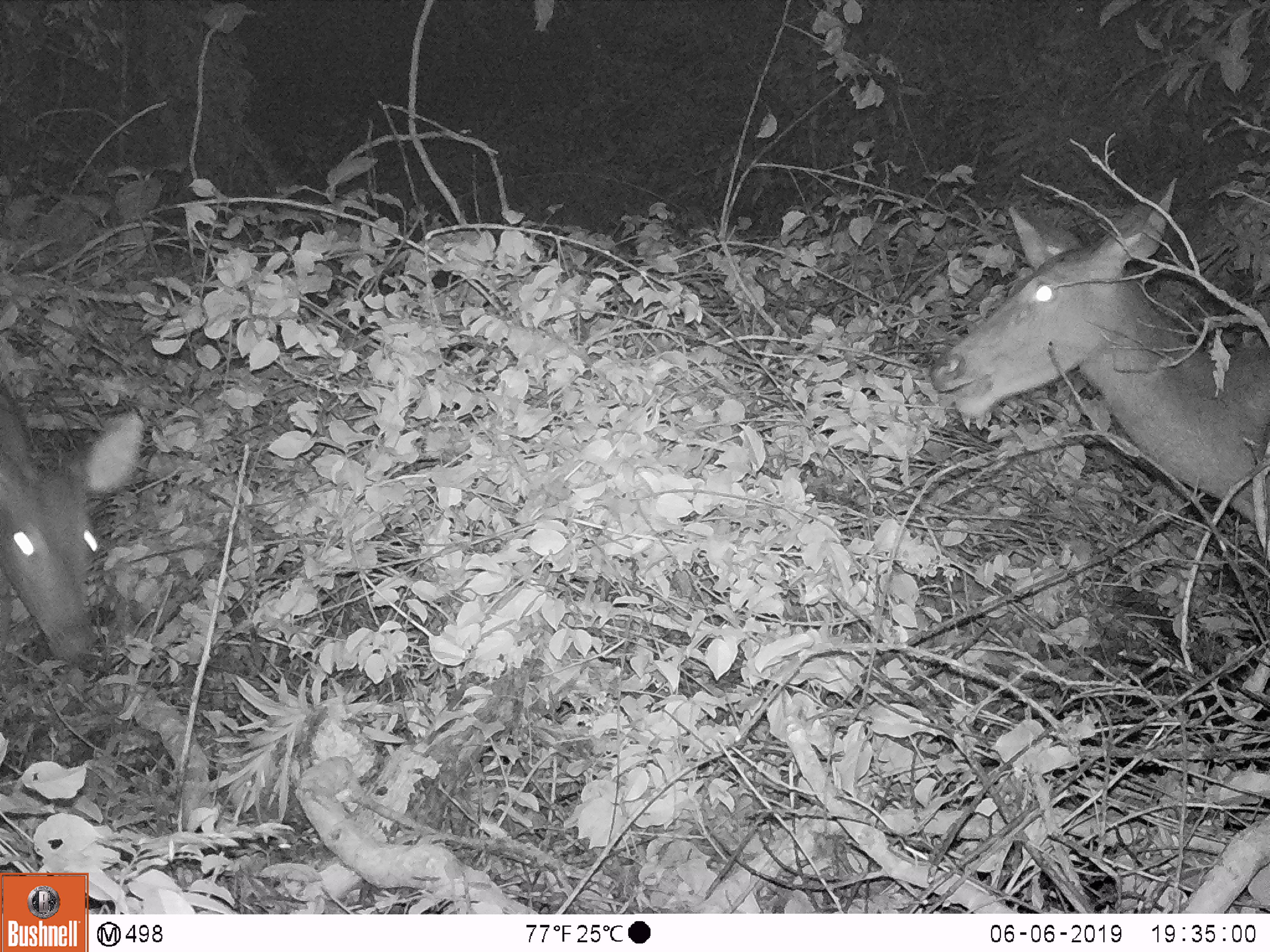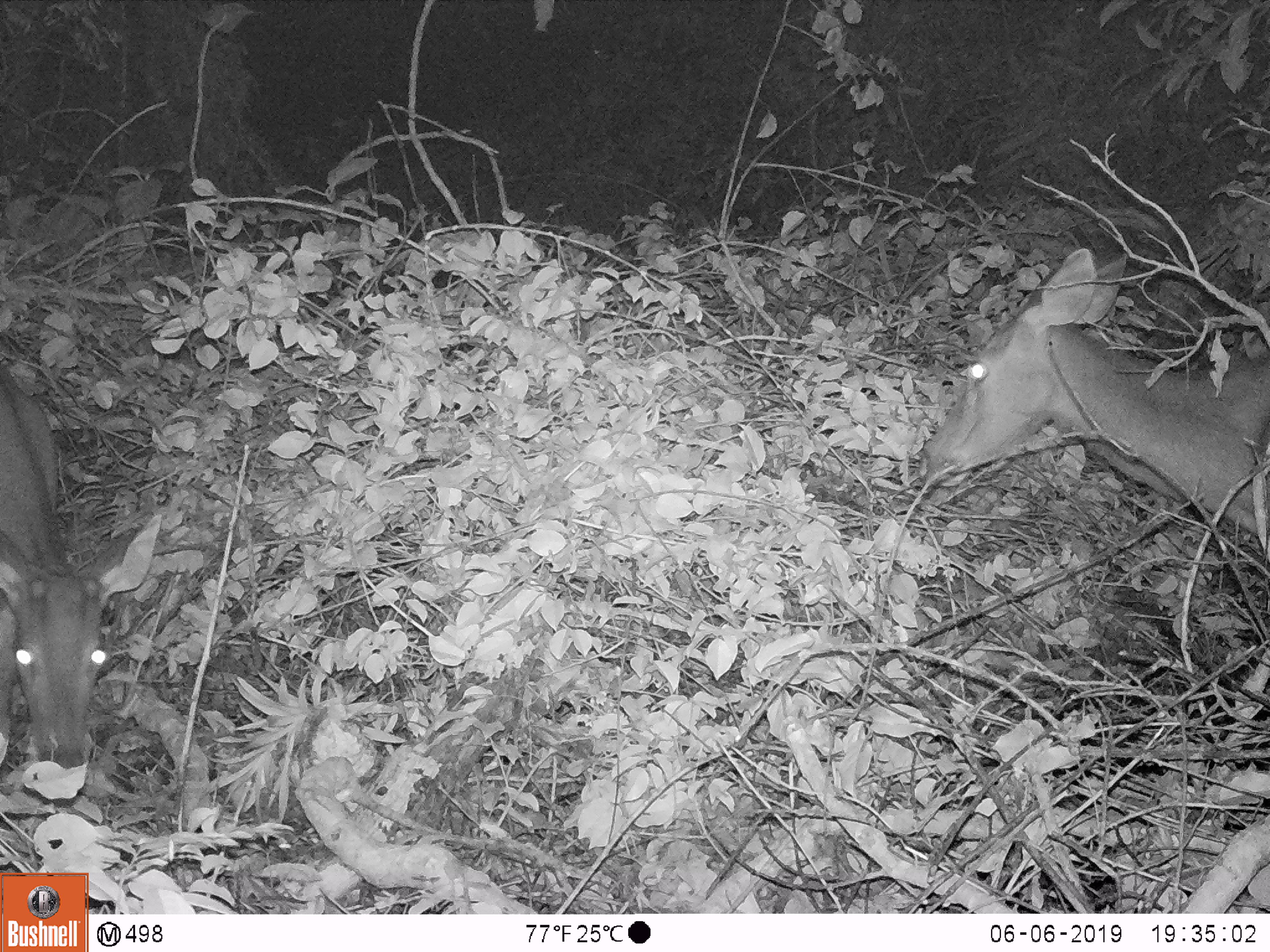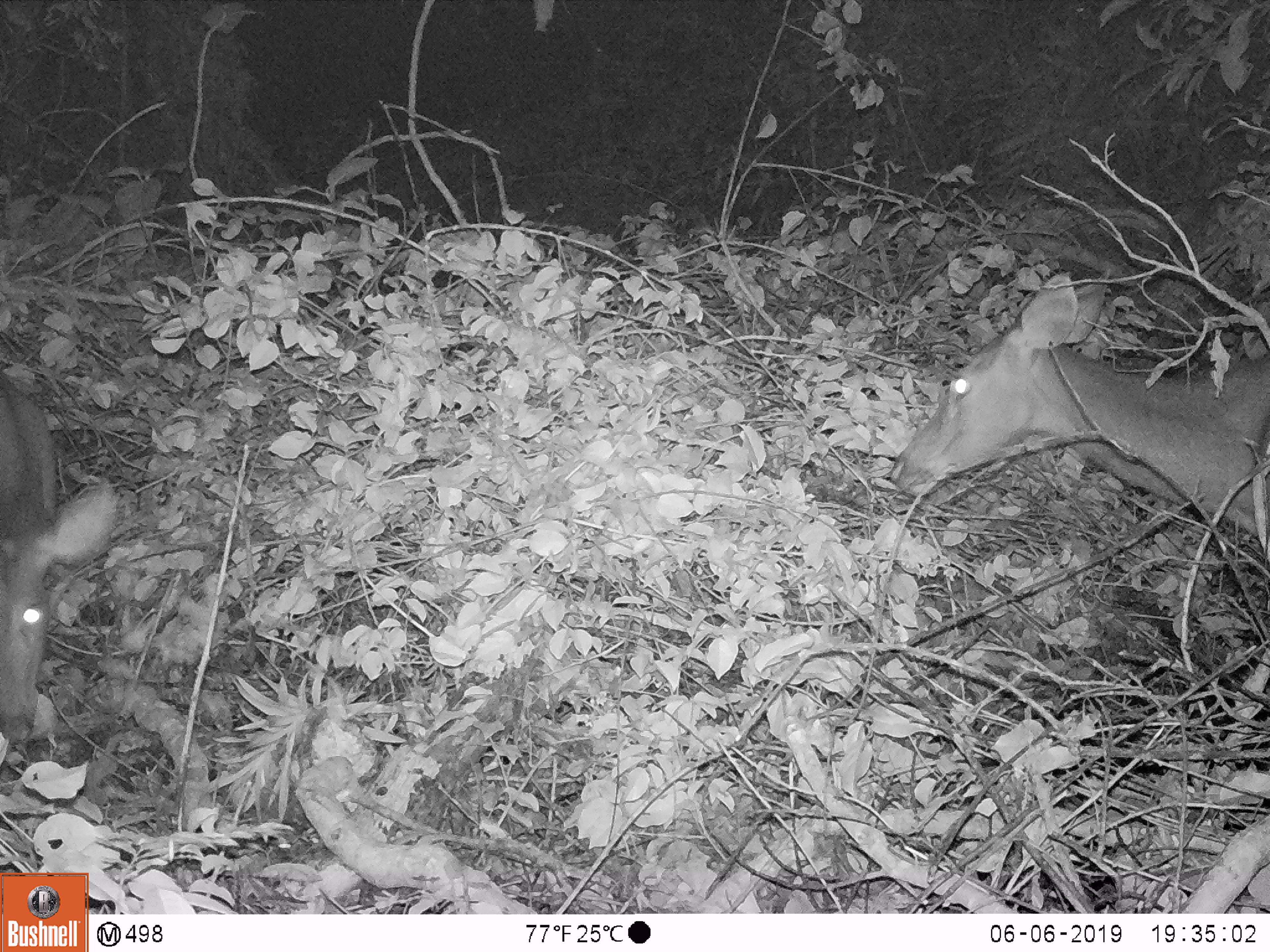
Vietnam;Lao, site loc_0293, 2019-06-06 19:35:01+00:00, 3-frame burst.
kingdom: Animalia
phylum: Chordata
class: Mammalia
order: Artiodactyla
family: Cervidae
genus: Rusa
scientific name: Rusa unicolor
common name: sambar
Sambar (Rusa unicolor). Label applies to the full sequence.